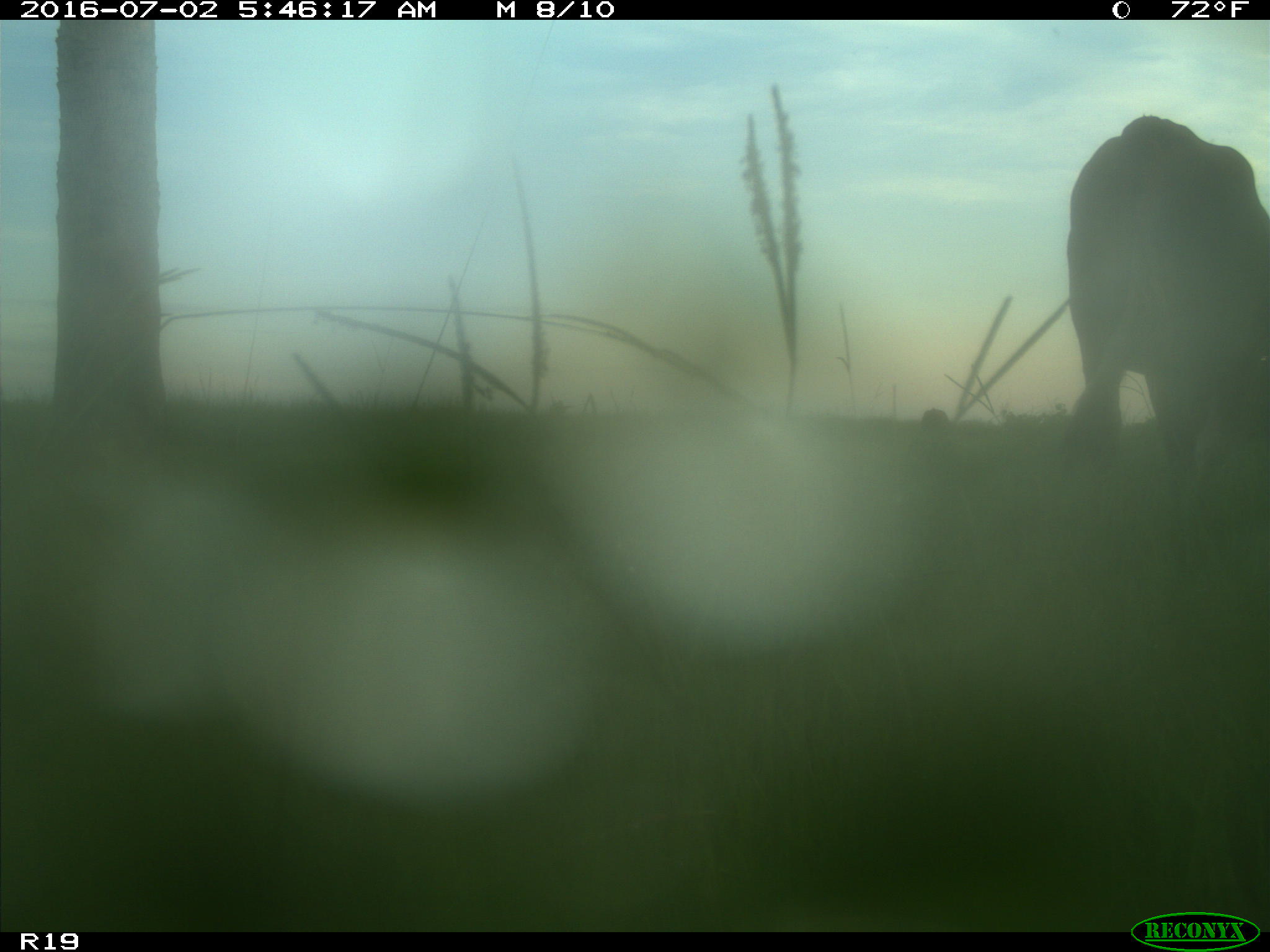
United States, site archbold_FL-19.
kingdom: Animalia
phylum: Chordata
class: Mammalia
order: Artiodactyla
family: Bovidae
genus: Bos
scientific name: Bos taurus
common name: domestic cow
Bos taurus (domestic cow).